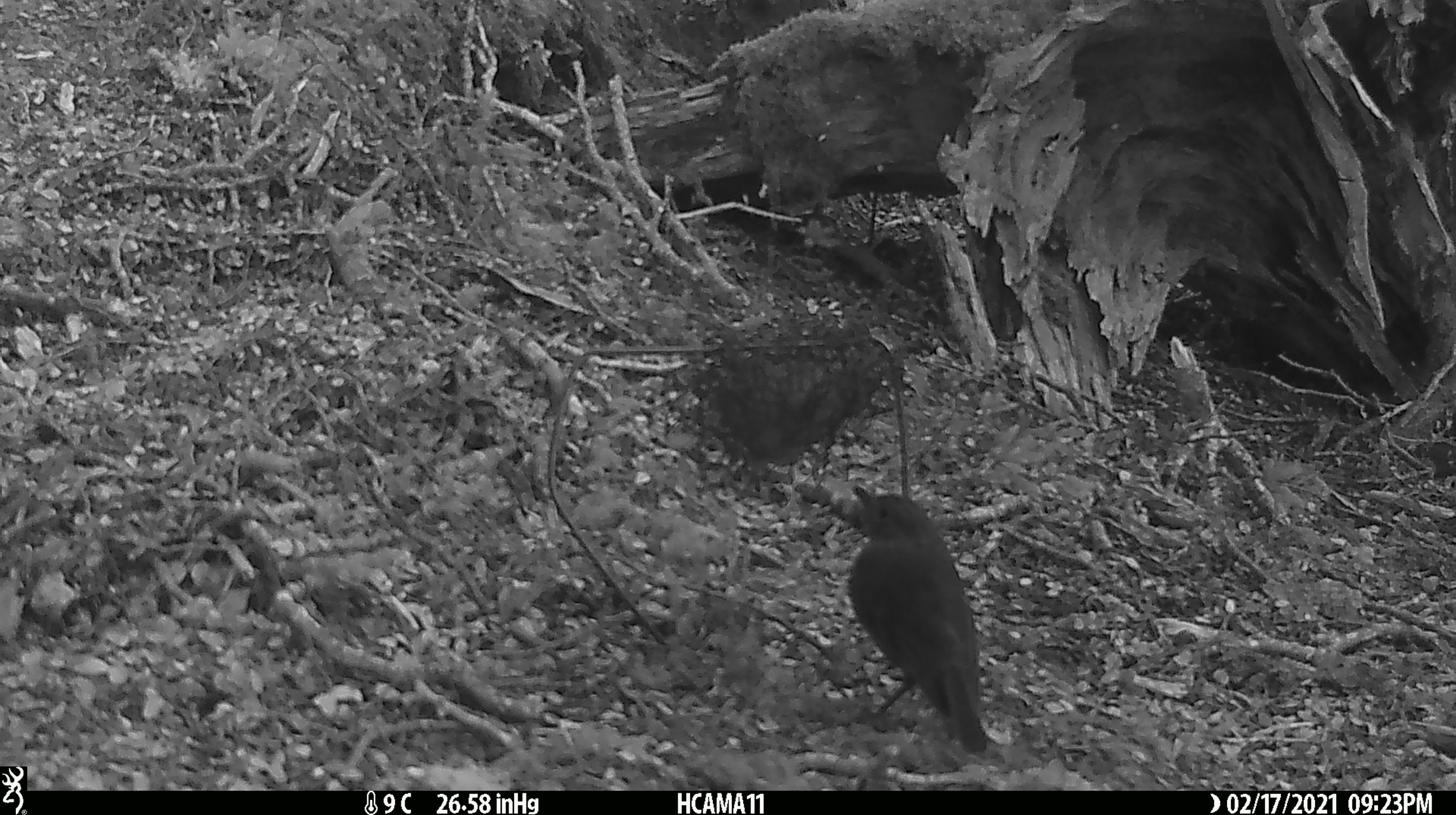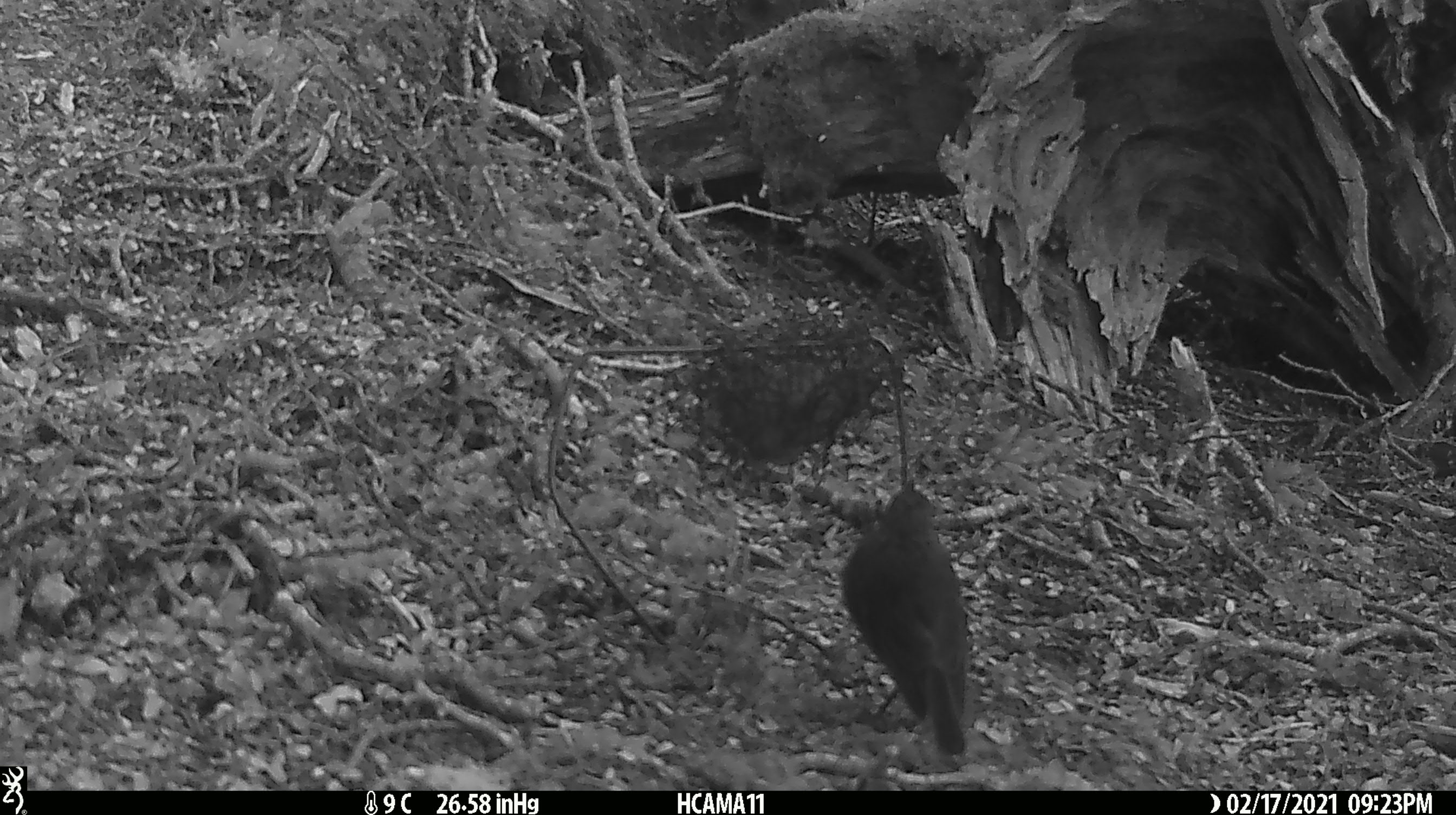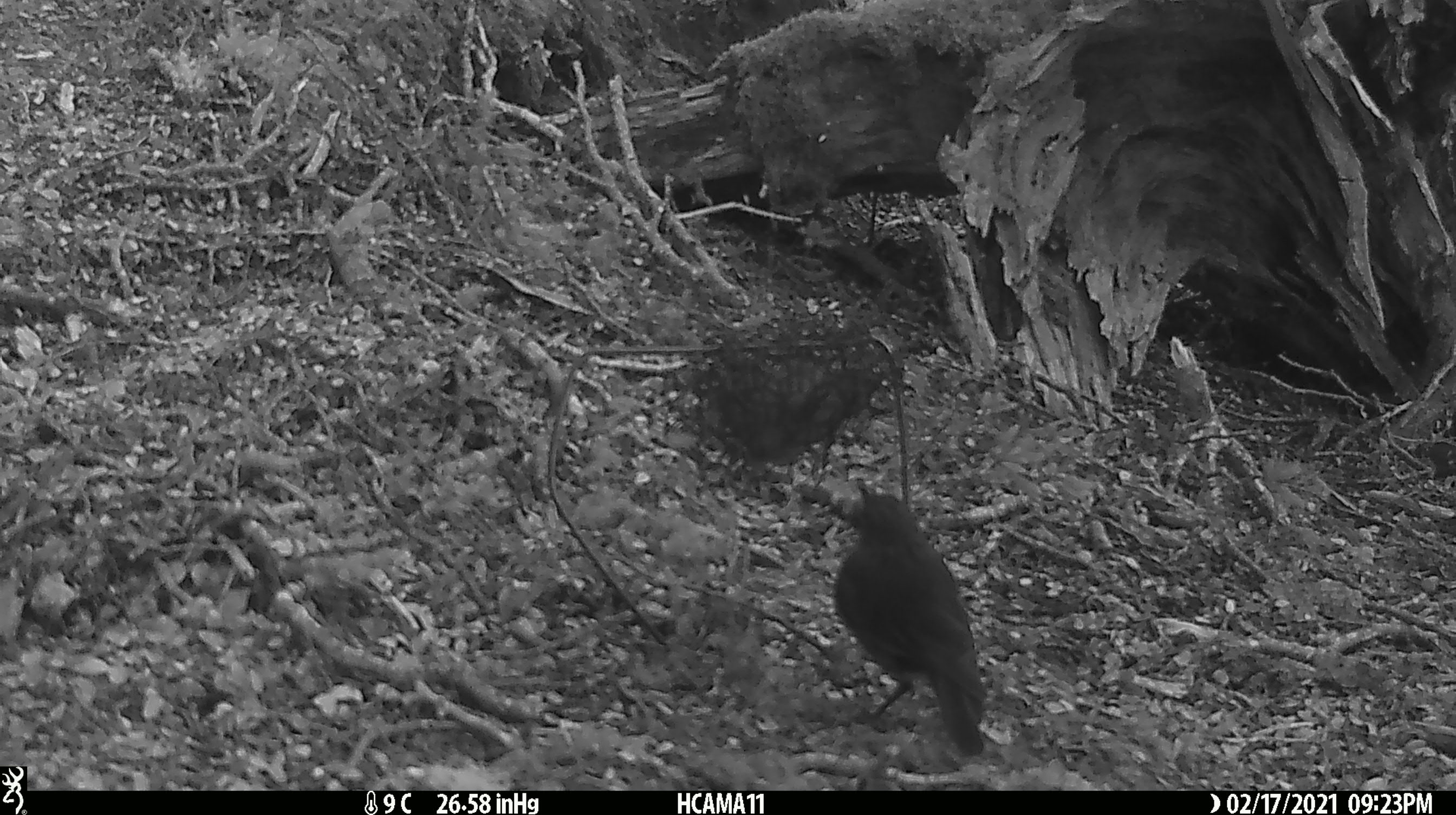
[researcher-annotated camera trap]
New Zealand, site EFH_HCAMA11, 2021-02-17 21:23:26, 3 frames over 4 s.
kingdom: Animalia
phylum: Chordata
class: Aves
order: Passeriformes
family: Petroicidae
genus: Petroica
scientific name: Petroica australis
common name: new zealand robin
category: robin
Robin (new zealand robin) (Petroica australis).